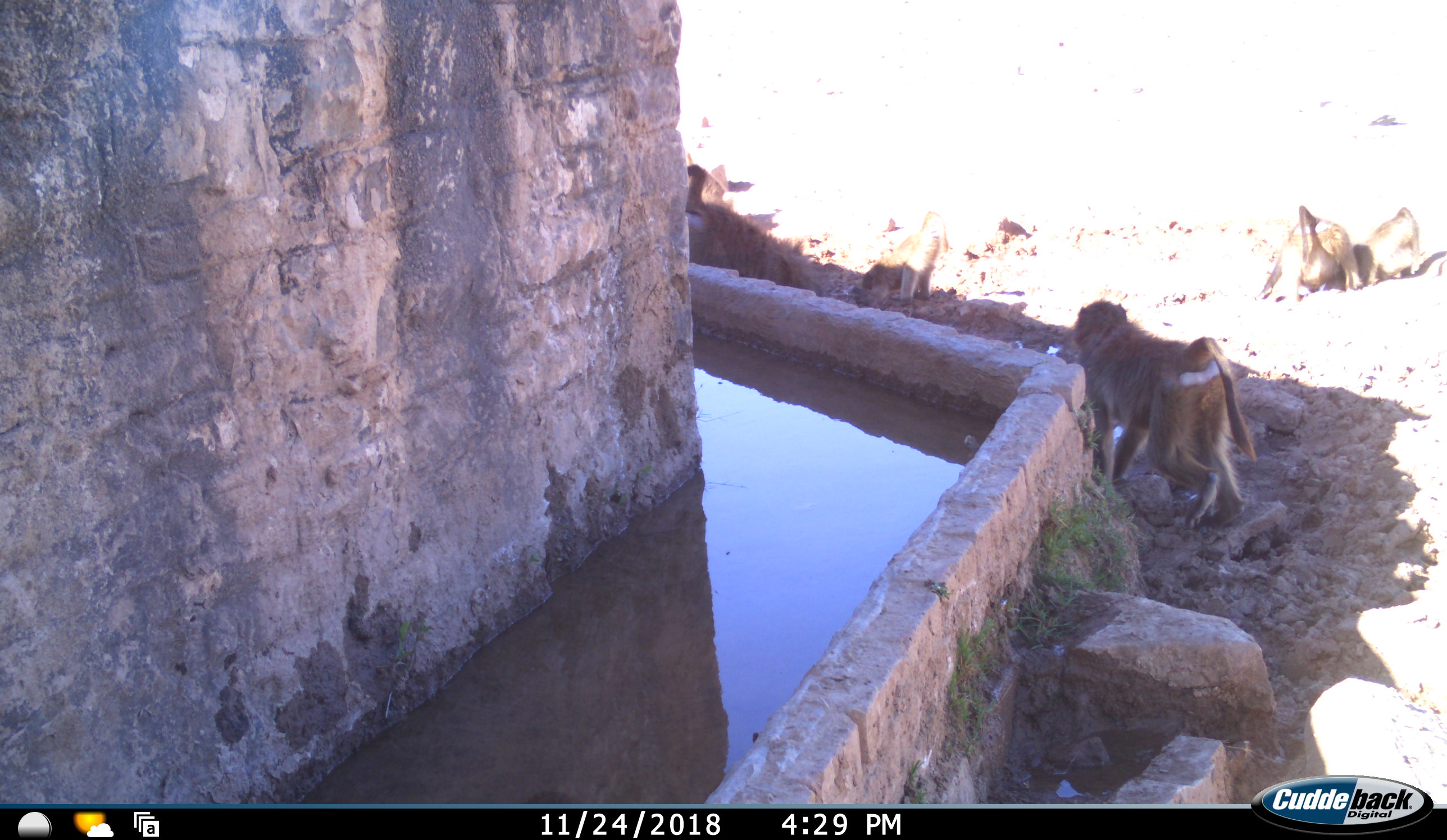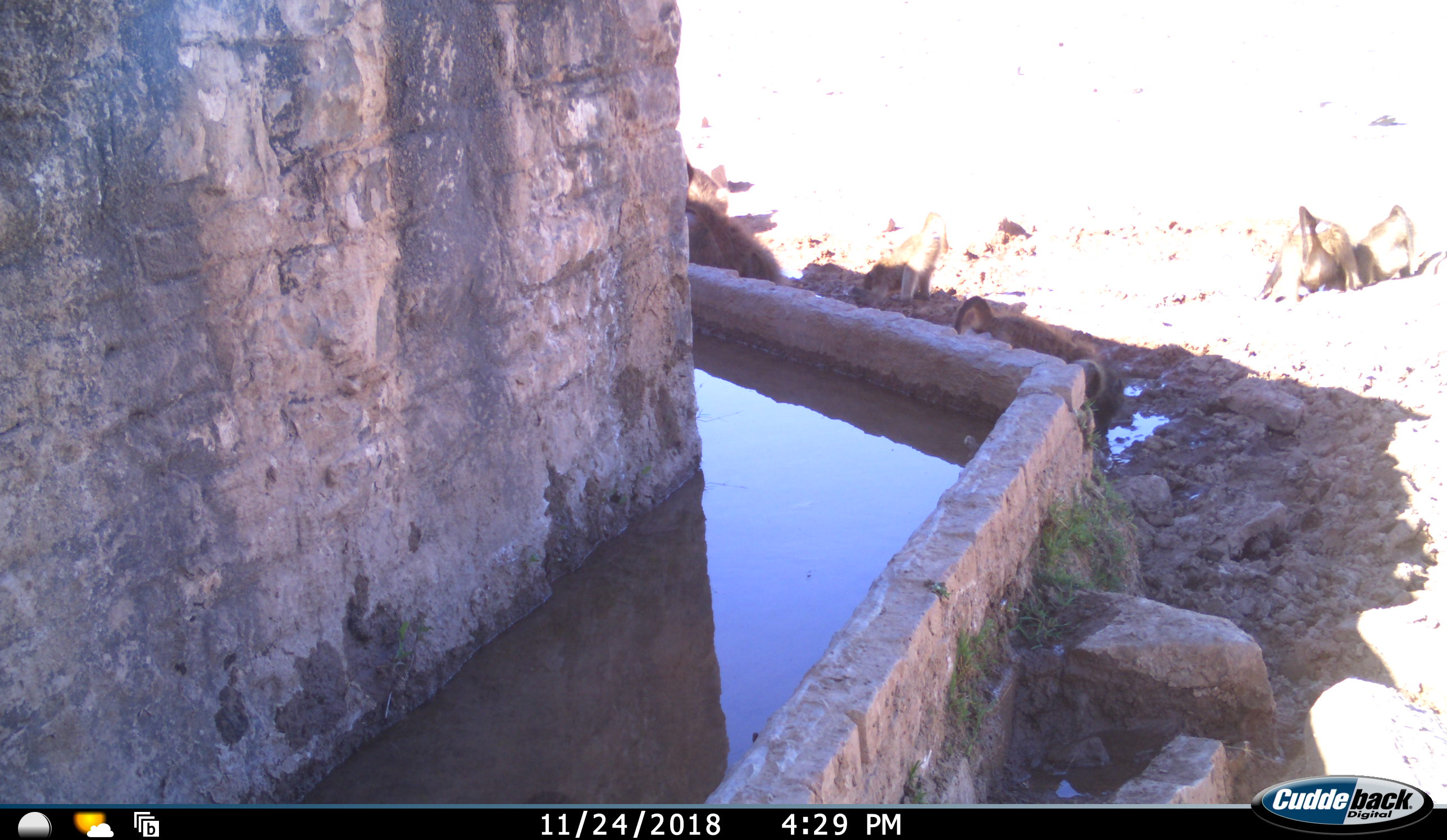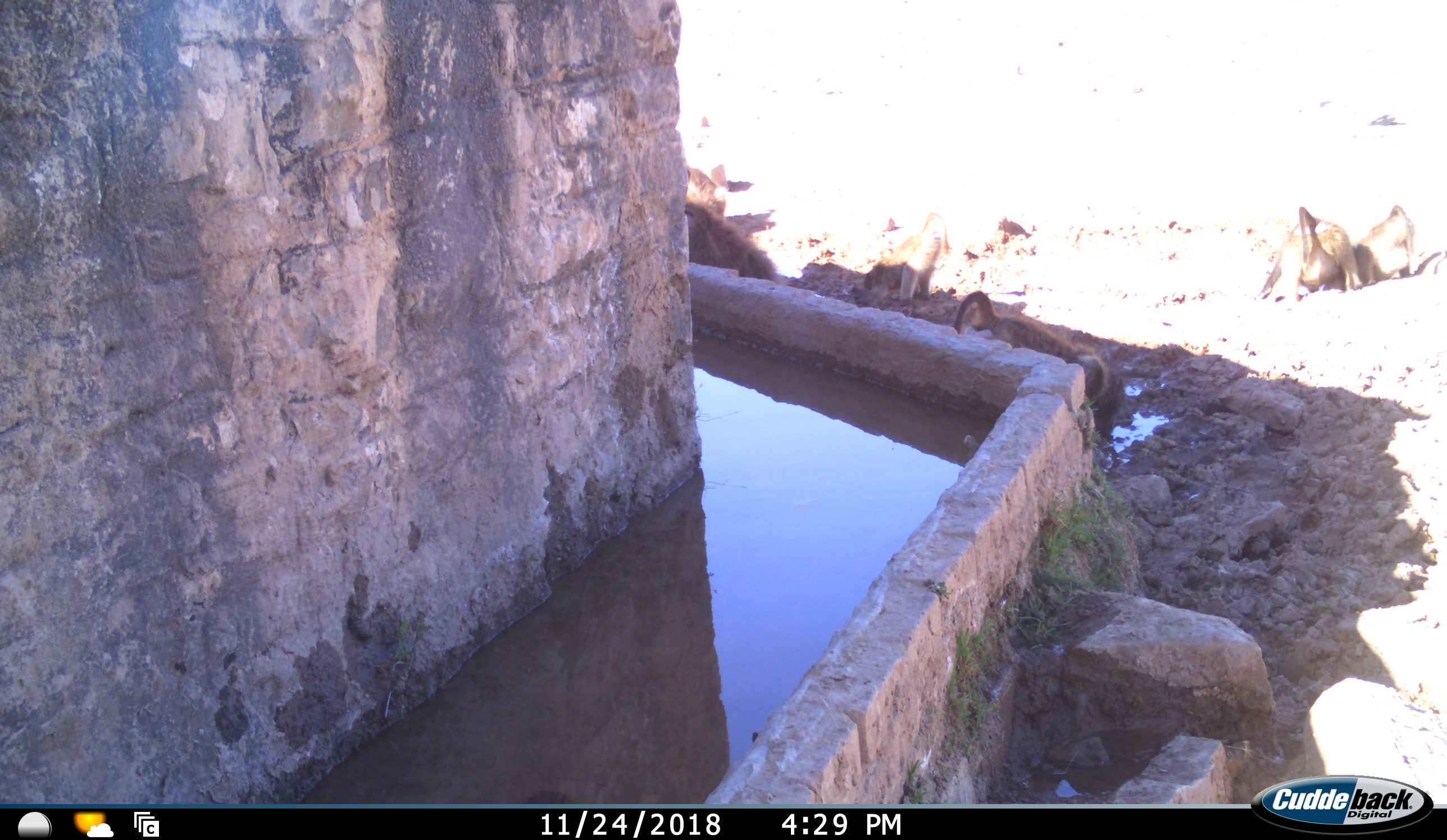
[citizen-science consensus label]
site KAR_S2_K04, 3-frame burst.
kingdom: Animalia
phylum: Chordata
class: Mammalia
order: Primates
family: Cercopithecidae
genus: Papio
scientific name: Papio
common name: baboon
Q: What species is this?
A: Baboon (Papio).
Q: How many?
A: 5.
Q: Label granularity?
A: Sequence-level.